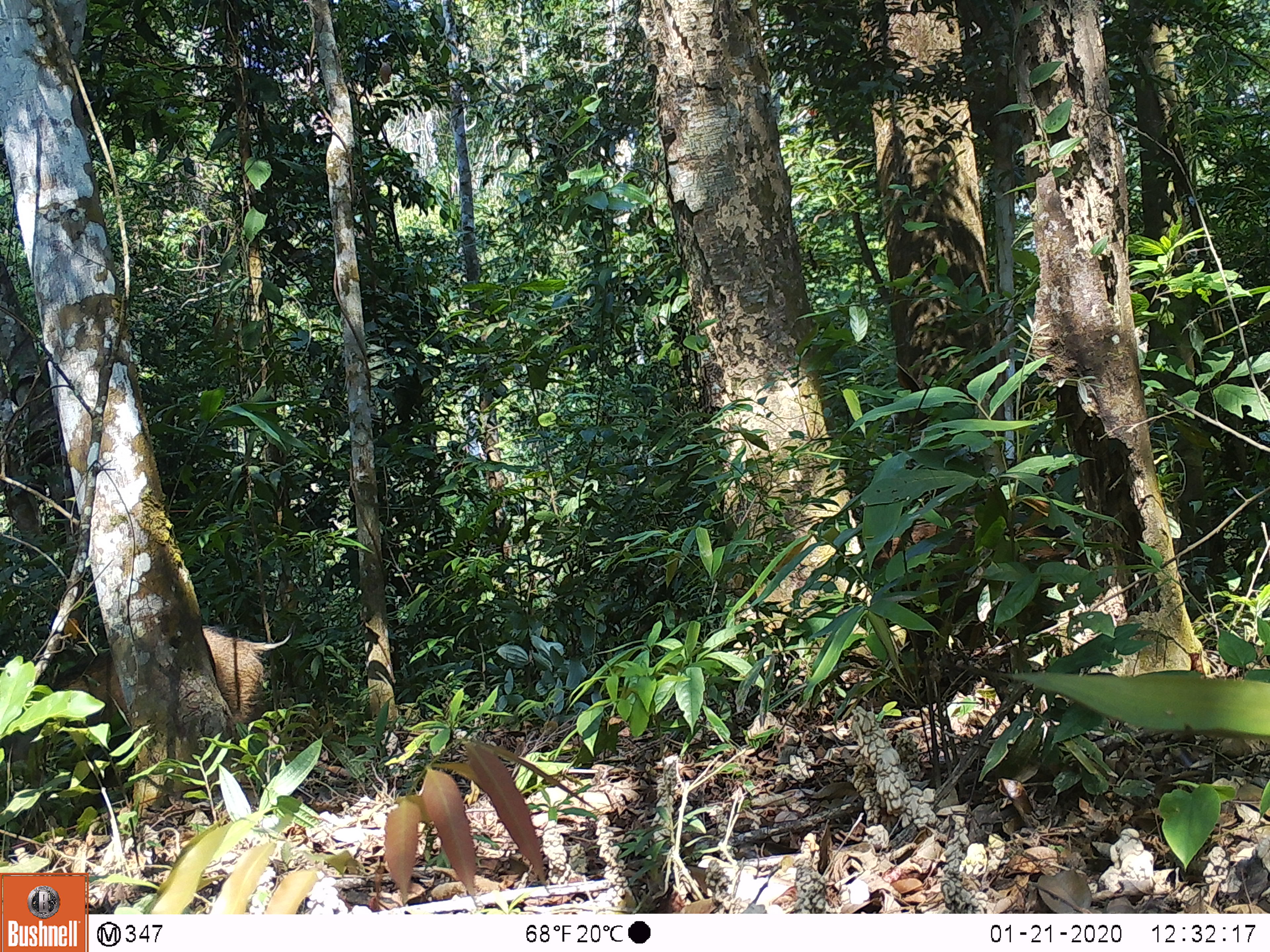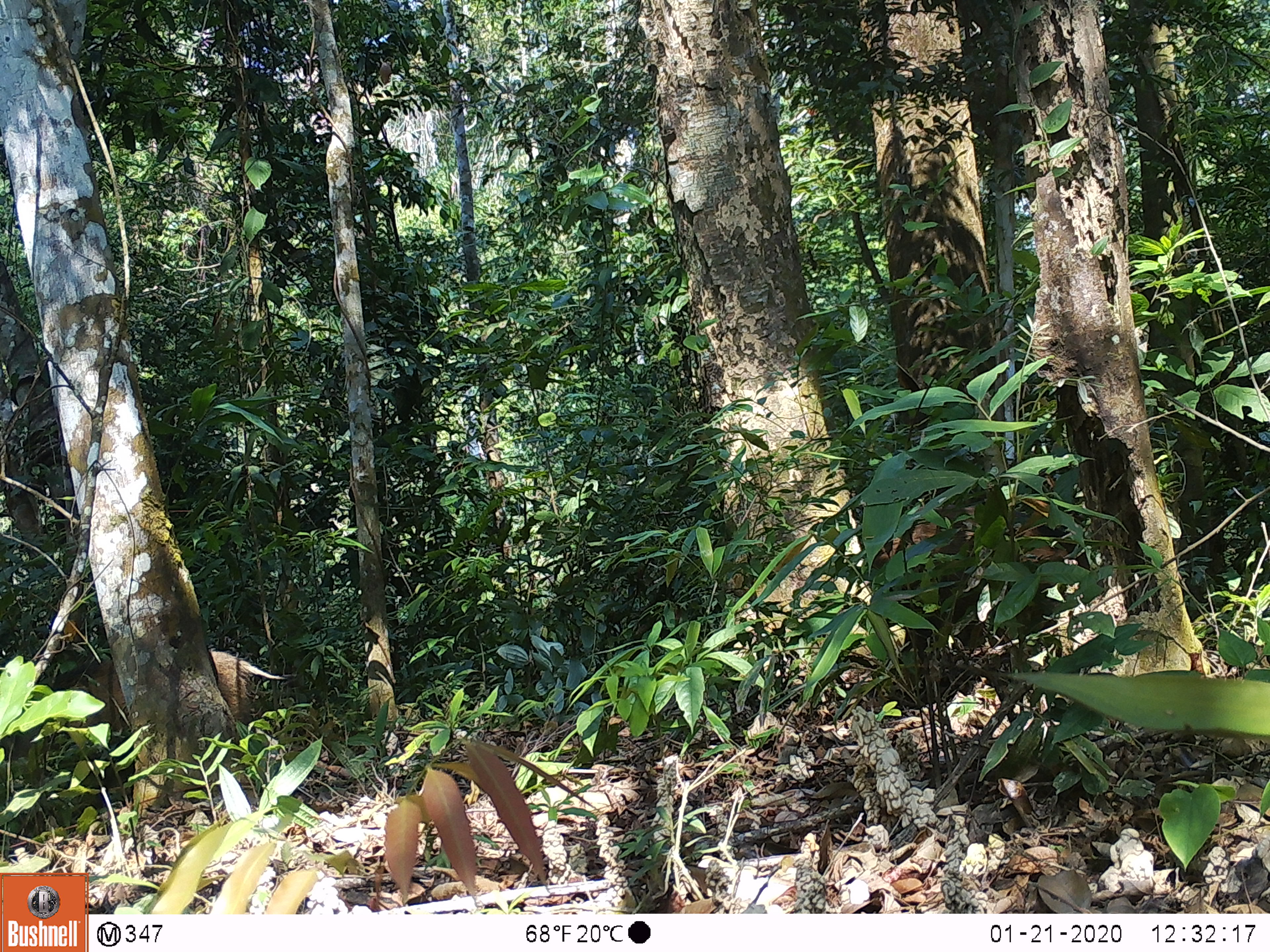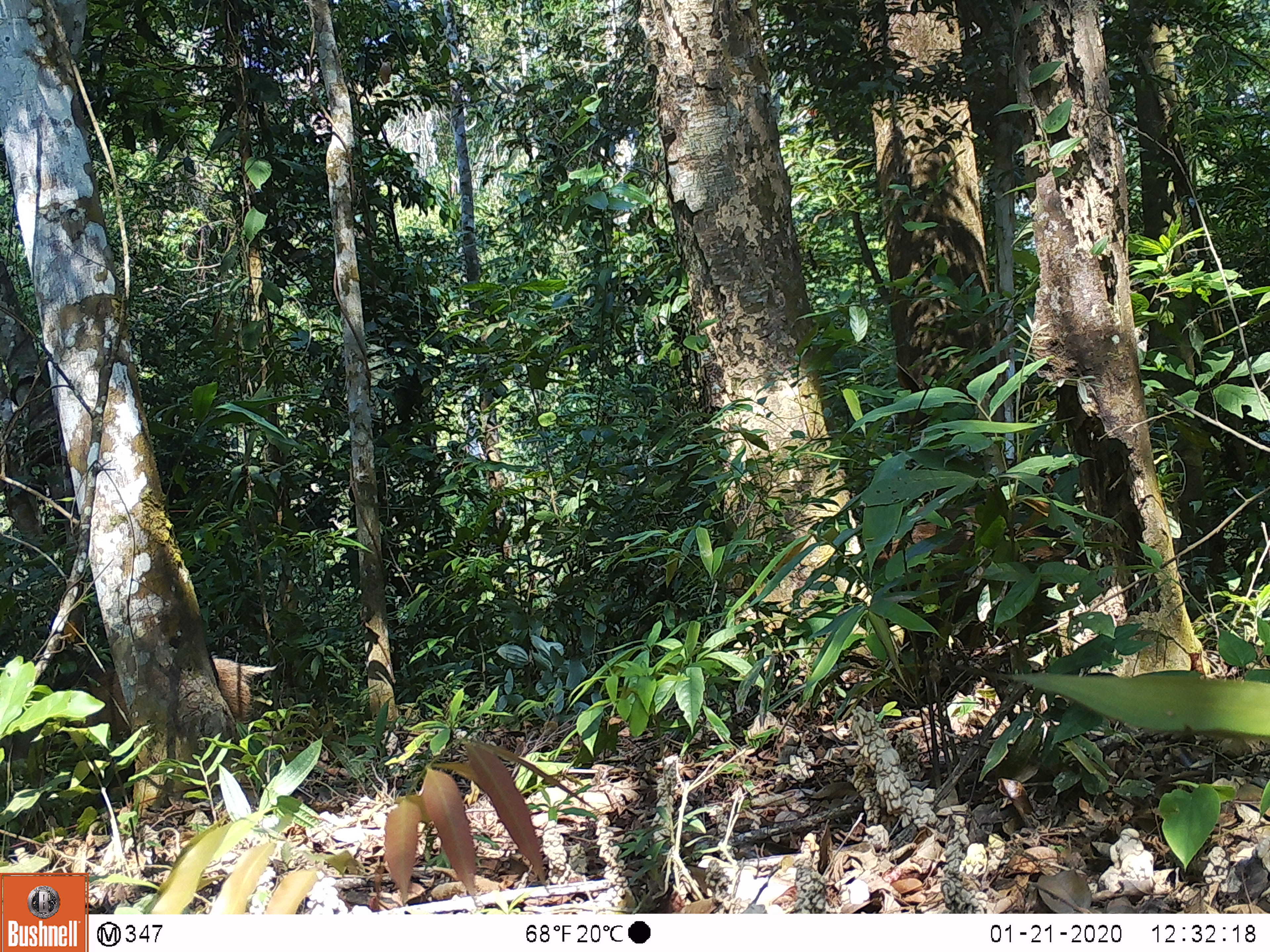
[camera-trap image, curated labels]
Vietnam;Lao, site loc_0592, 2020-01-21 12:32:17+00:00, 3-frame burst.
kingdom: Animalia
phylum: Chordata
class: Mammalia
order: Artiodactyla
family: Suidae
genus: Sus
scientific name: Sus scrofa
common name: eurasian wild pig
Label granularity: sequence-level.